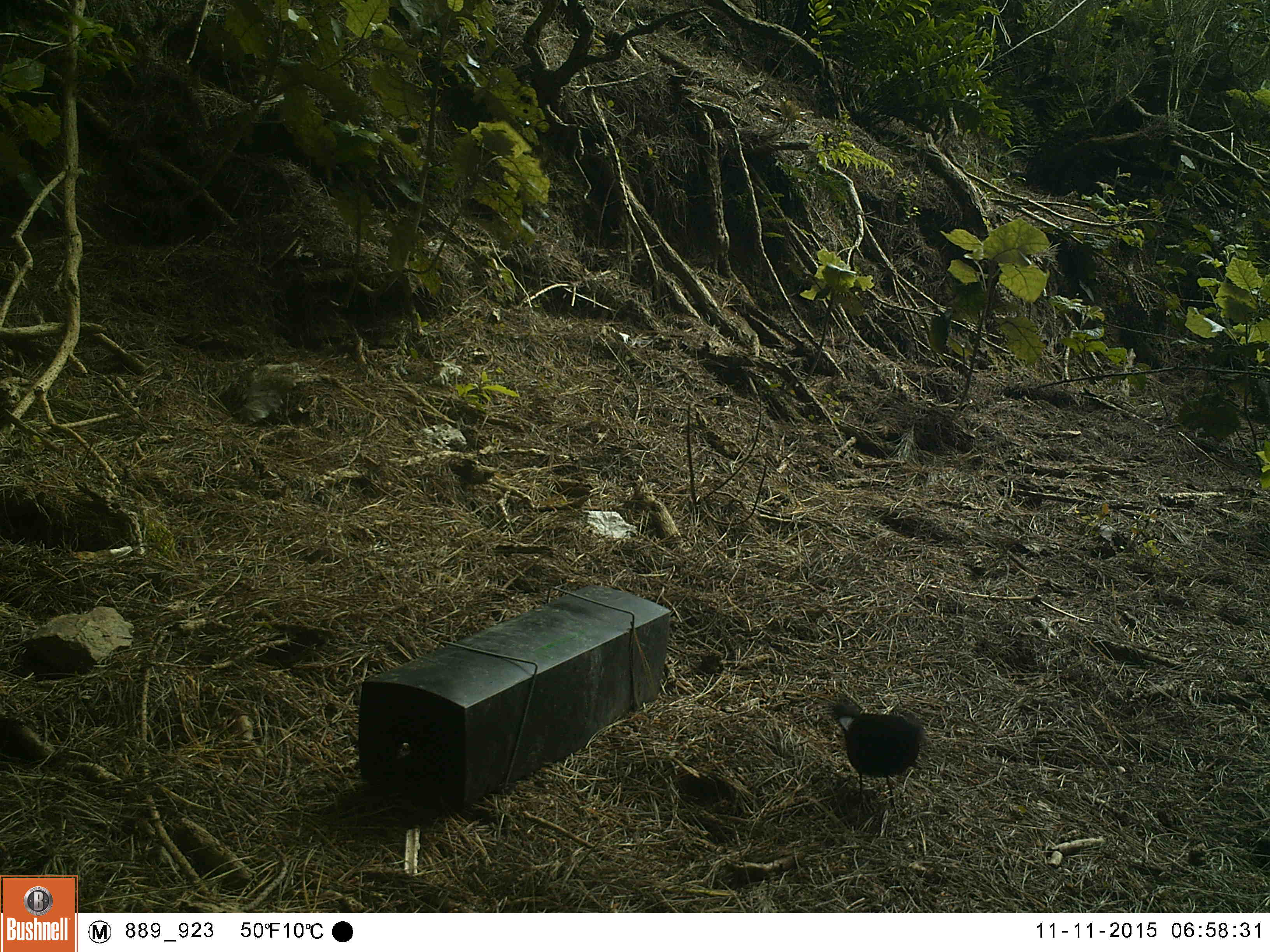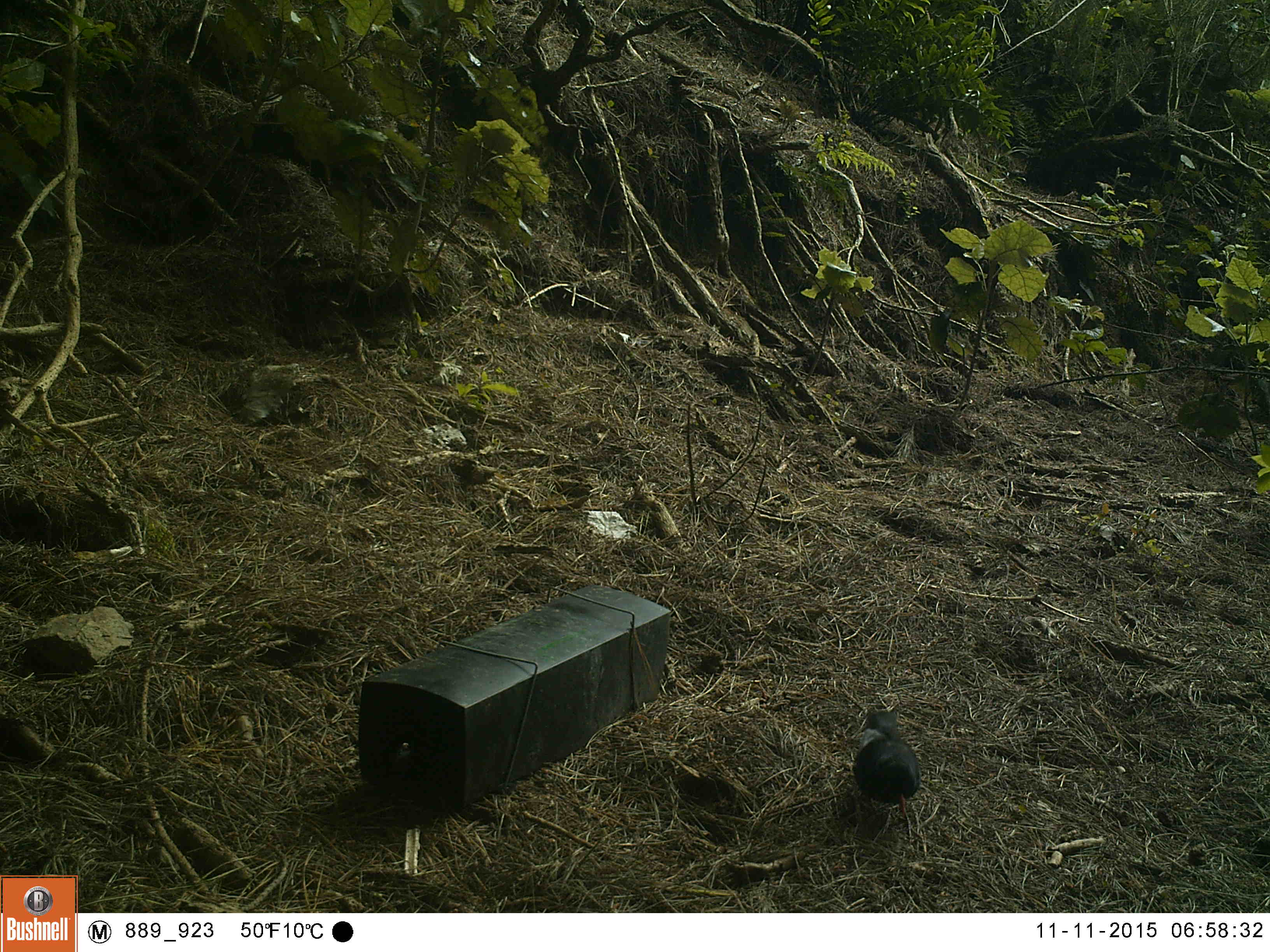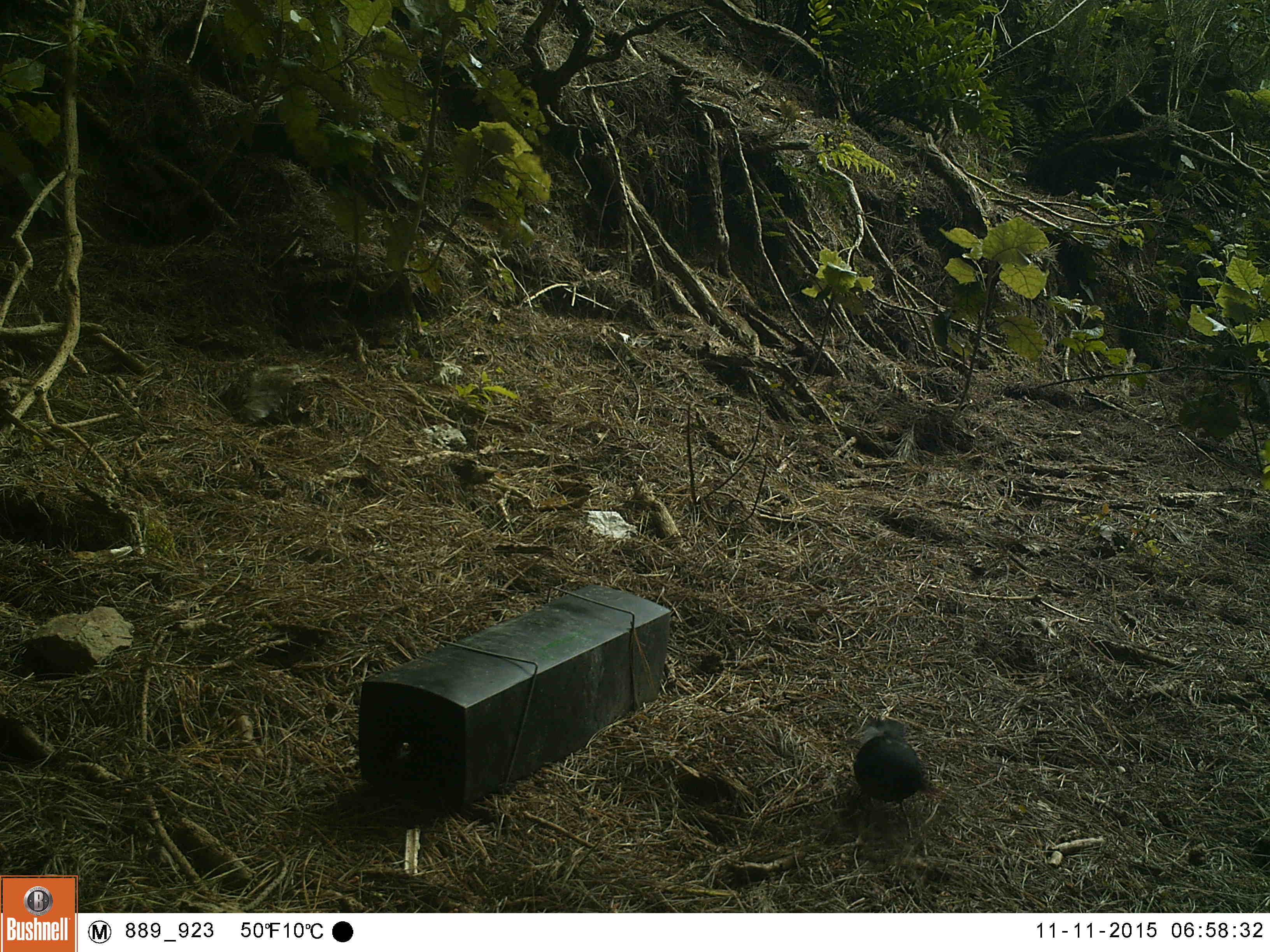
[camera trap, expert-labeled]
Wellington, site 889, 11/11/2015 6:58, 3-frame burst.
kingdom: Animalia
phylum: Chordata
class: Aves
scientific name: Aves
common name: bird